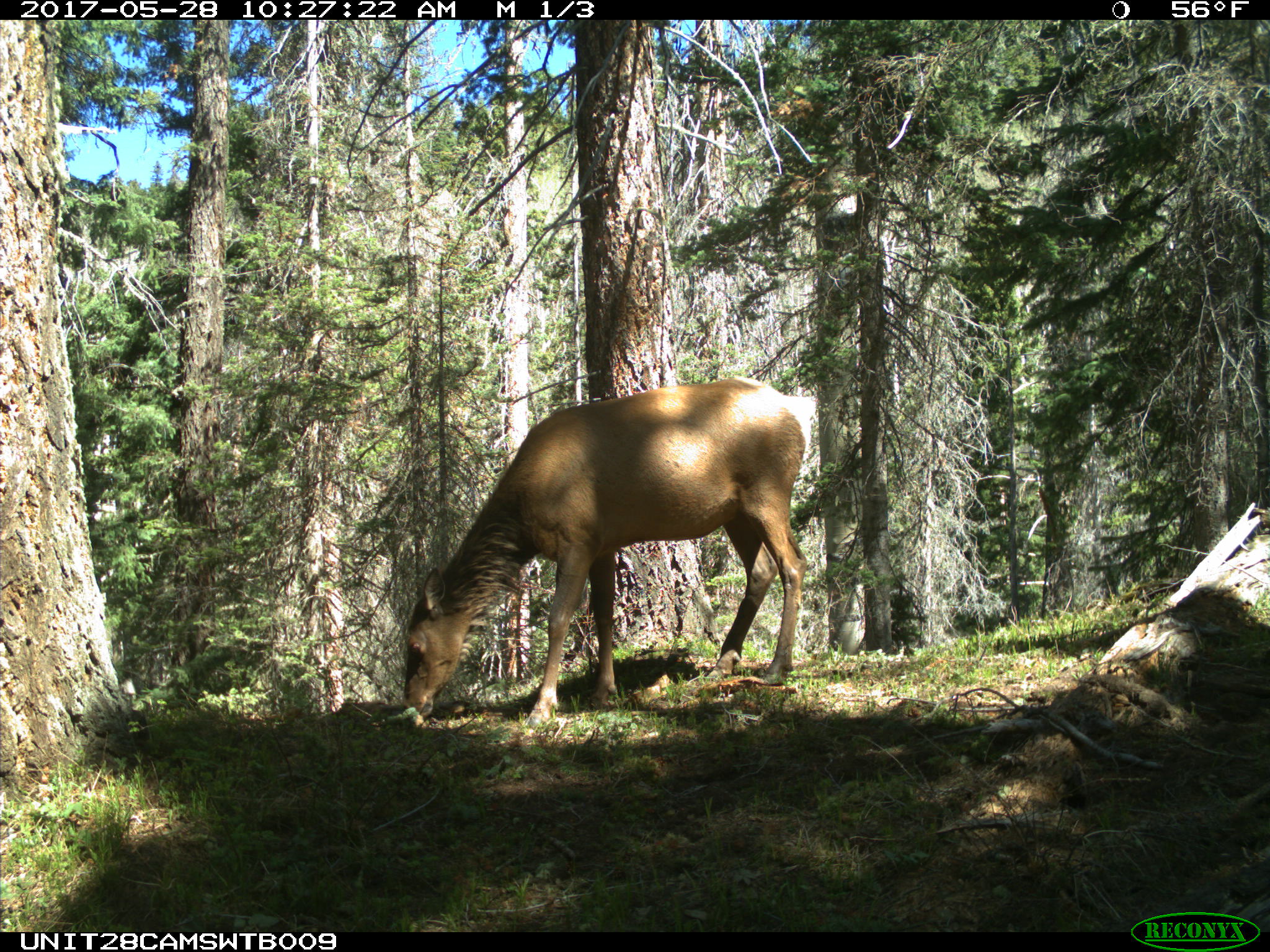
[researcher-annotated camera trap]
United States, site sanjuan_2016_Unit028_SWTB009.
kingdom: Animalia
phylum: Chordata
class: Mammalia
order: Artiodactyla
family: Cervidae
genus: Cervus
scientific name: Cervus elaphus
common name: red deer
Cervus elaphus (red deer).